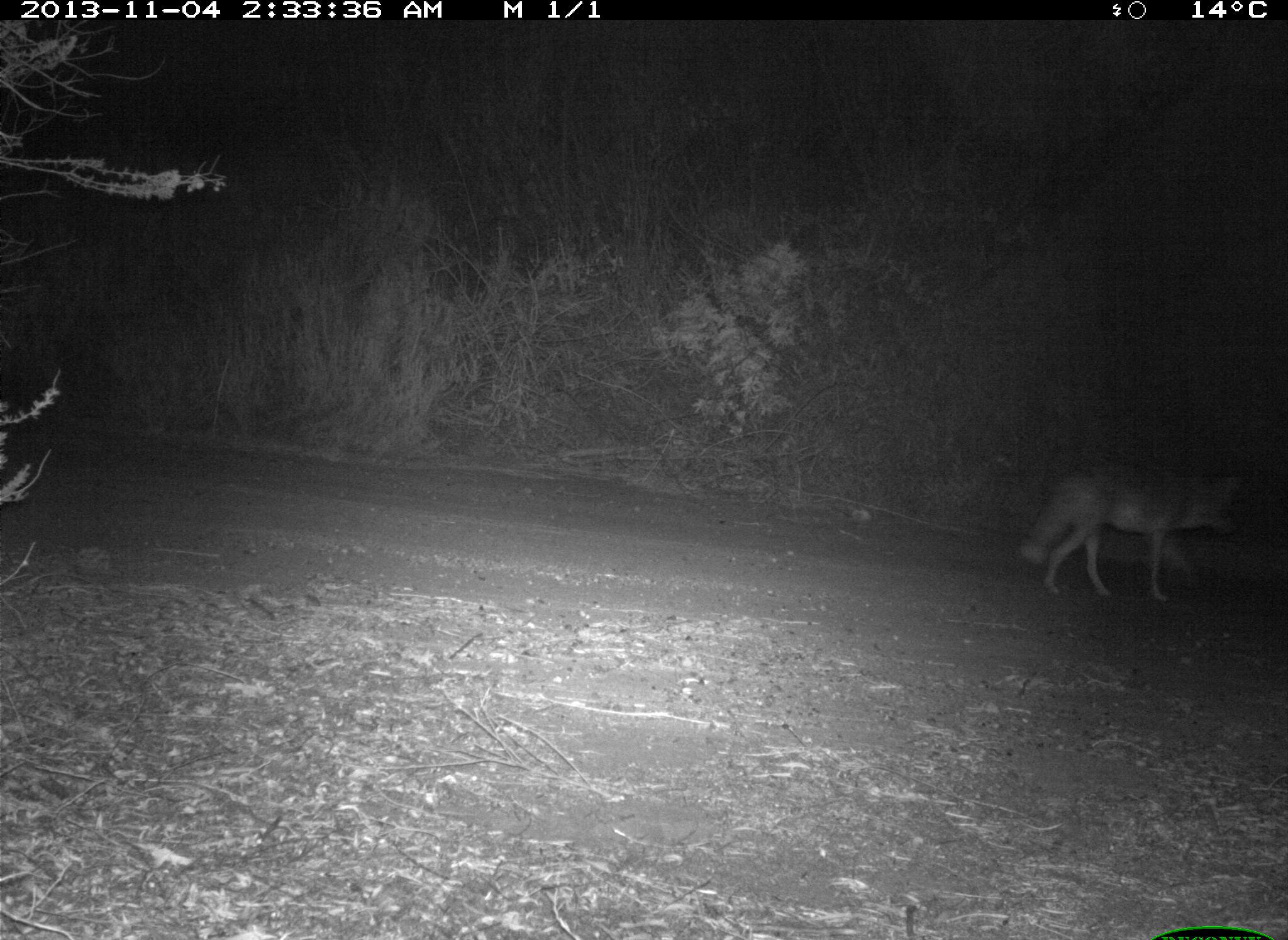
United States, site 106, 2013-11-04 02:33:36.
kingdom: Animalia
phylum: Chordata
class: Mammalia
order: Carnivora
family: Canidae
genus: Canis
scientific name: Canis latrans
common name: coyote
Coyote (Canis latrans).